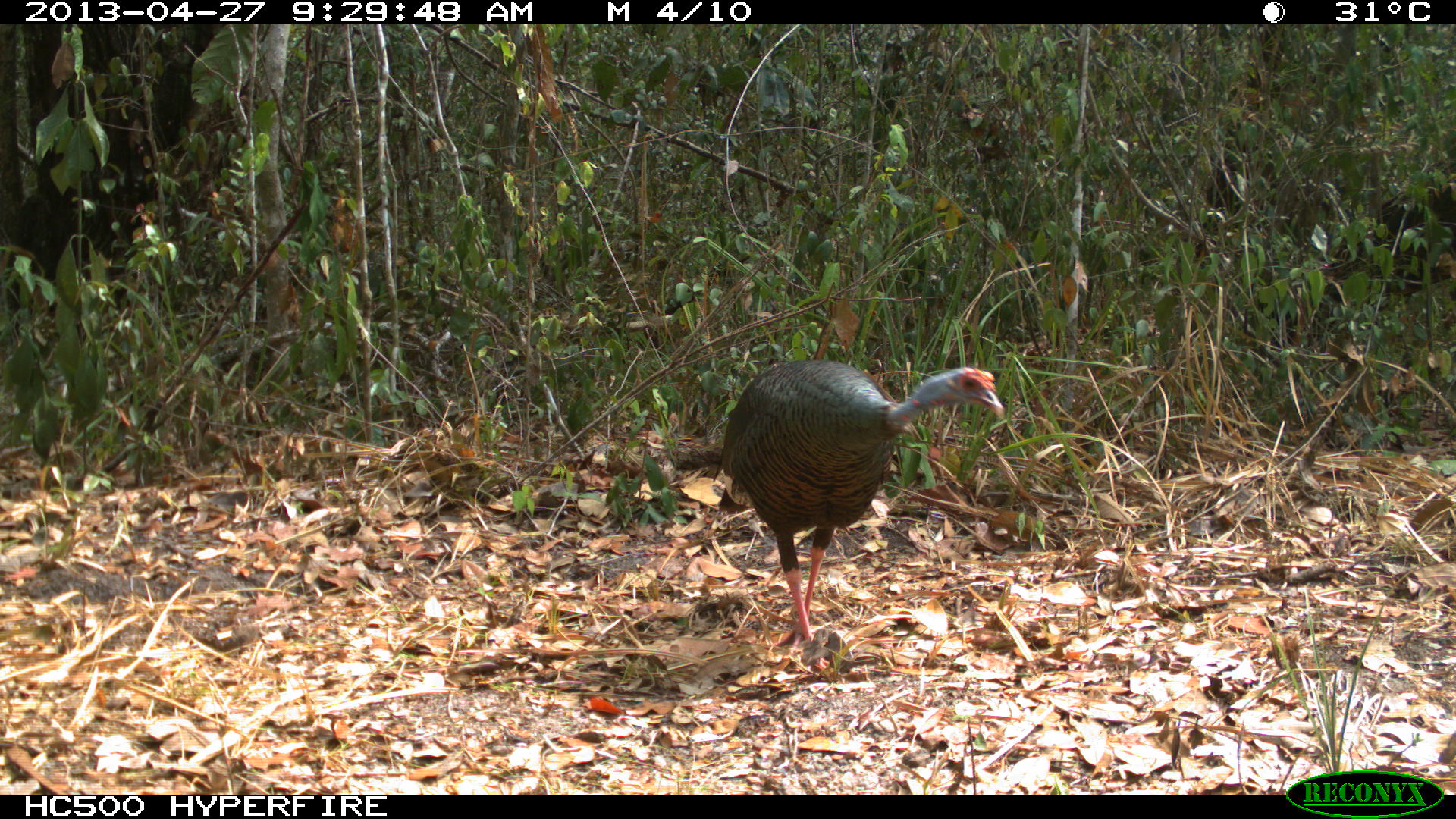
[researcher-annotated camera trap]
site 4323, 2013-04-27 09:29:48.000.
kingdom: Animalia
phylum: Chordata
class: Aves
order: Galliformes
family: Phasianidae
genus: Meleagris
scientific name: Meleagris ocellata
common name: ocellated turkey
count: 1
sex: female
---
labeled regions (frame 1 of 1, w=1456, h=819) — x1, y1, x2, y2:
meleagris ocellata: 712, 358, 1004, 669